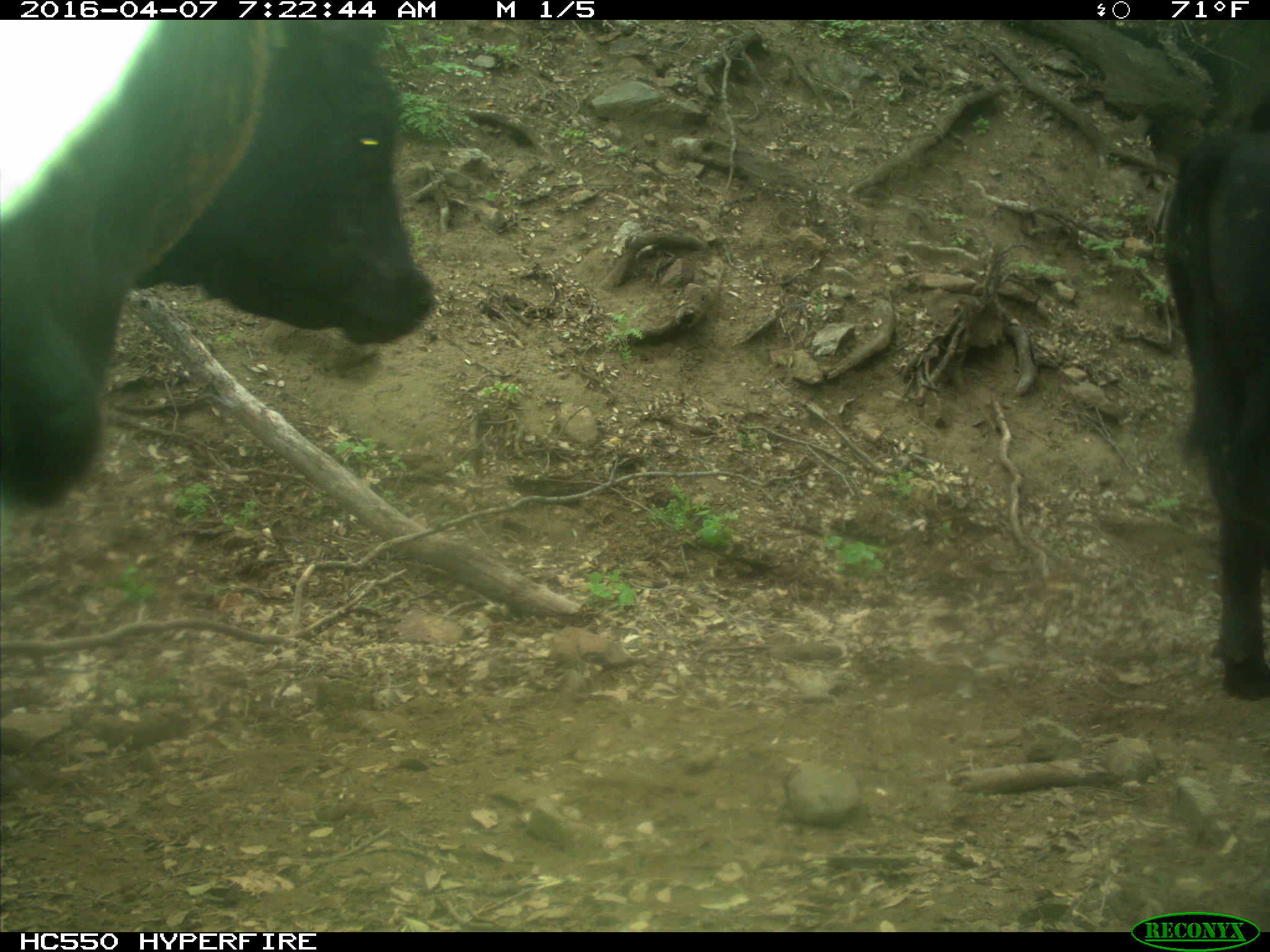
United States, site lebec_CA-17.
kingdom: Animalia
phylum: Chordata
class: Mammalia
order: Artiodactyla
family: Bovidae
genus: Bos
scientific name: Bos taurus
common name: domestic cow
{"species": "Bos taurus (domestic cow)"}